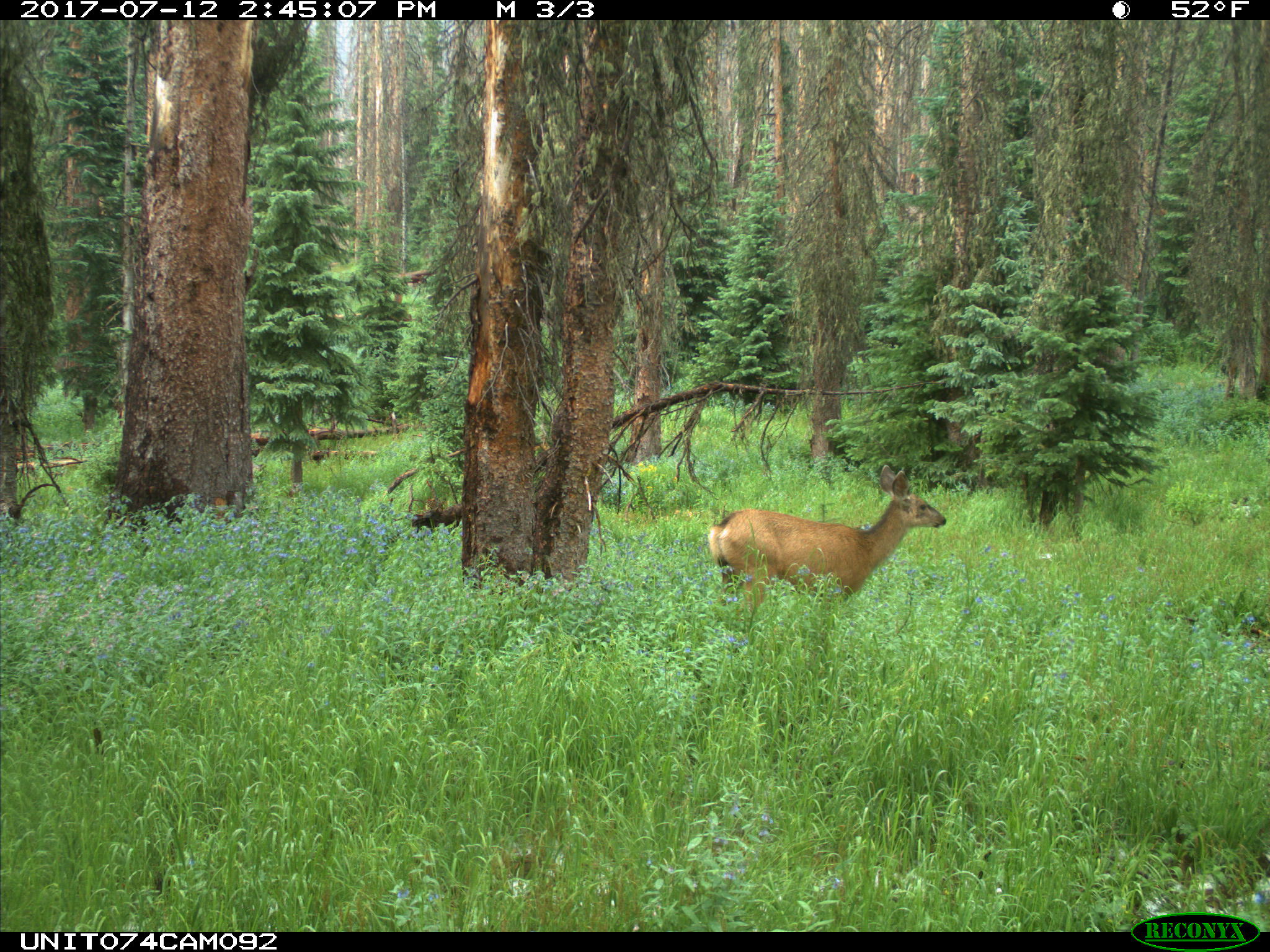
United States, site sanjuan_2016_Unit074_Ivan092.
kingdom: Animalia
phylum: Chordata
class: Mammalia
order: Artiodactyla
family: Cervidae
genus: Odocoileus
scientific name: Odocoileus hemionus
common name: mule deer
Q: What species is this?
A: Odocoileus hemionus (mule deer).